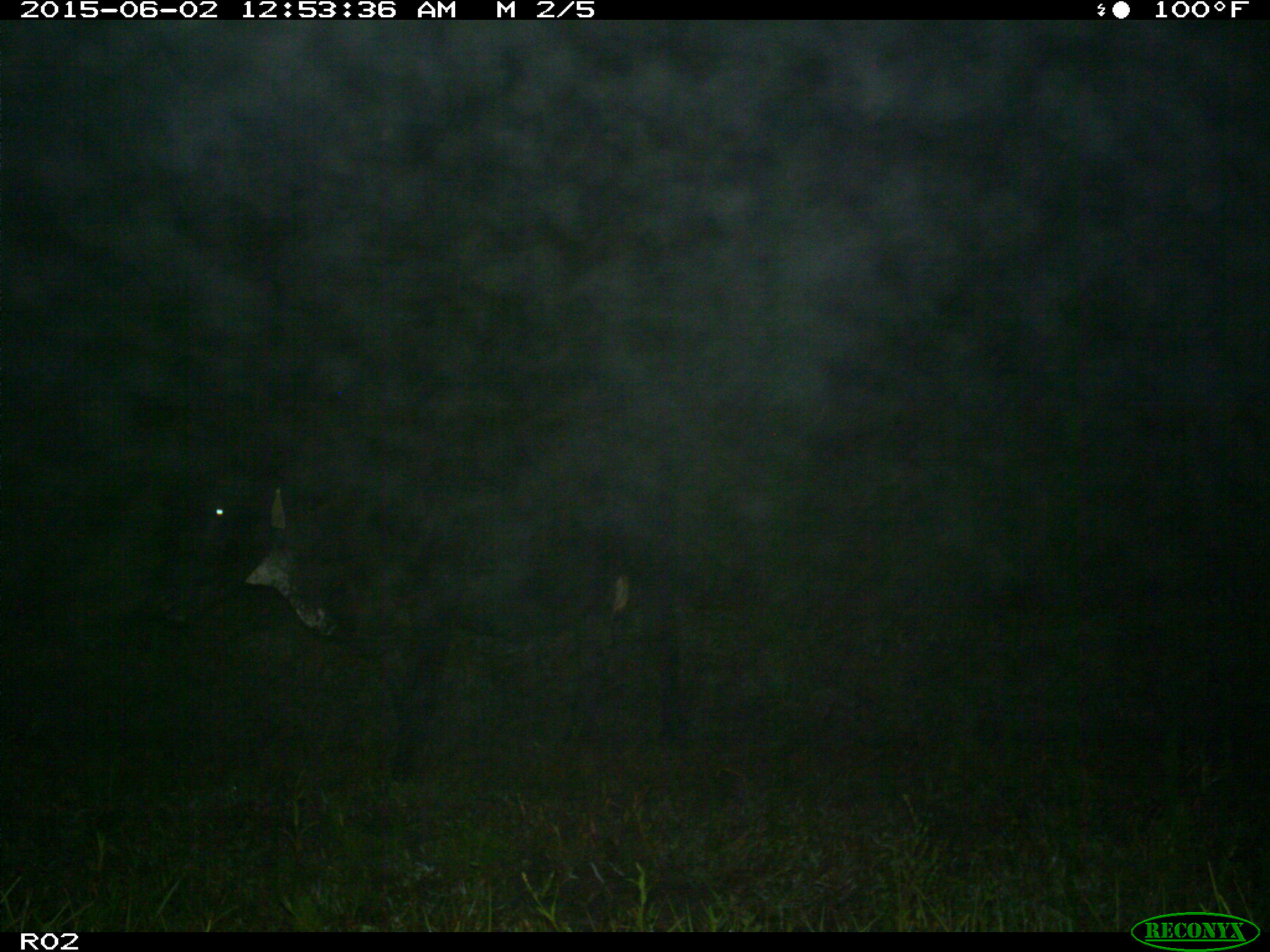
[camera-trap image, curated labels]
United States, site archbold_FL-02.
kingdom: Animalia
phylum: Chordata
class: Mammalia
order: Artiodactyla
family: Bovidae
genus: Bos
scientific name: Bos taurus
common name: domestic cow